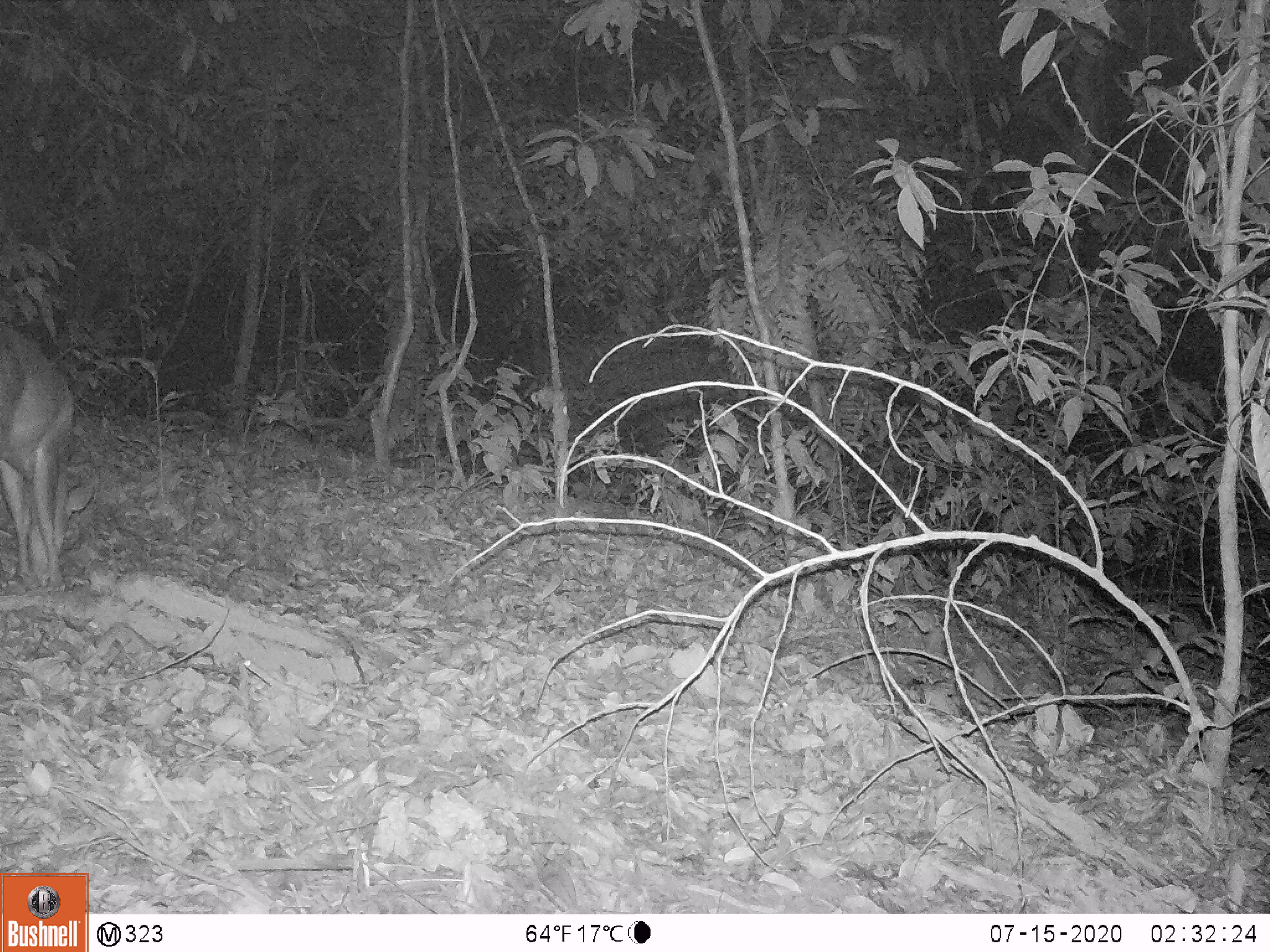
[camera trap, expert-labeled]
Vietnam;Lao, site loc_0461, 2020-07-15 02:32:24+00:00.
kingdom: Animalia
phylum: Chordata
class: Mammalia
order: Artiodactyla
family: Cervidae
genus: Muntiacus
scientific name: Muntiacus vuquangensis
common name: large-antlered muntjac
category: large antlered muntjac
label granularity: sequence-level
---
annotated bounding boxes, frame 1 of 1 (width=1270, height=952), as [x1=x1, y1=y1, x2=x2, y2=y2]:
large antlered muntjac: [x1=0, y1=319, x2=94, y2=601]